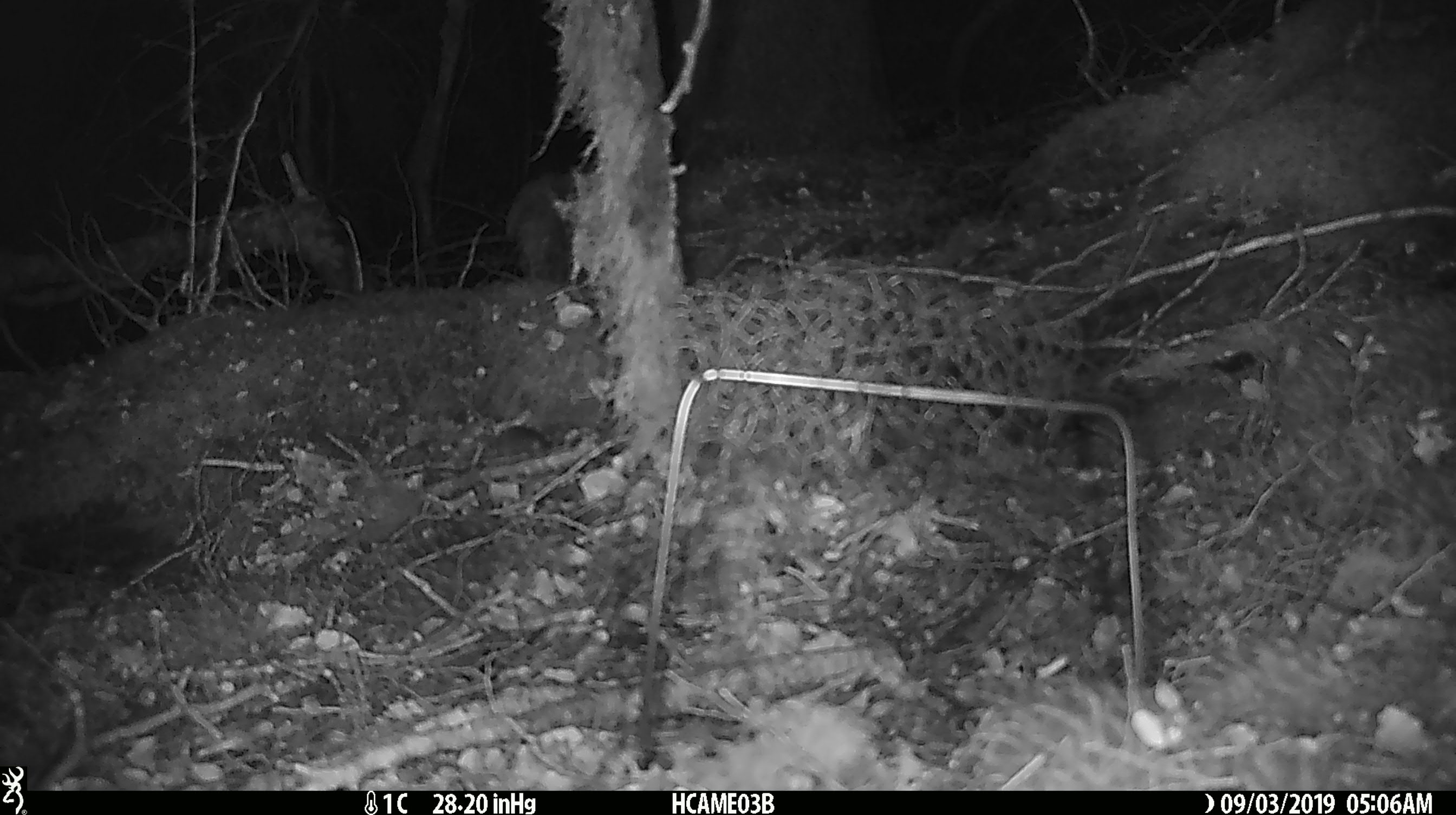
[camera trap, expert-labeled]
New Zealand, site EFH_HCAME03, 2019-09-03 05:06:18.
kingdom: Animalia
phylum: Chordata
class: Mammalia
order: Rodentia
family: Muridae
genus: Mus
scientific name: Mus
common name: mouse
Mouse (Mus).